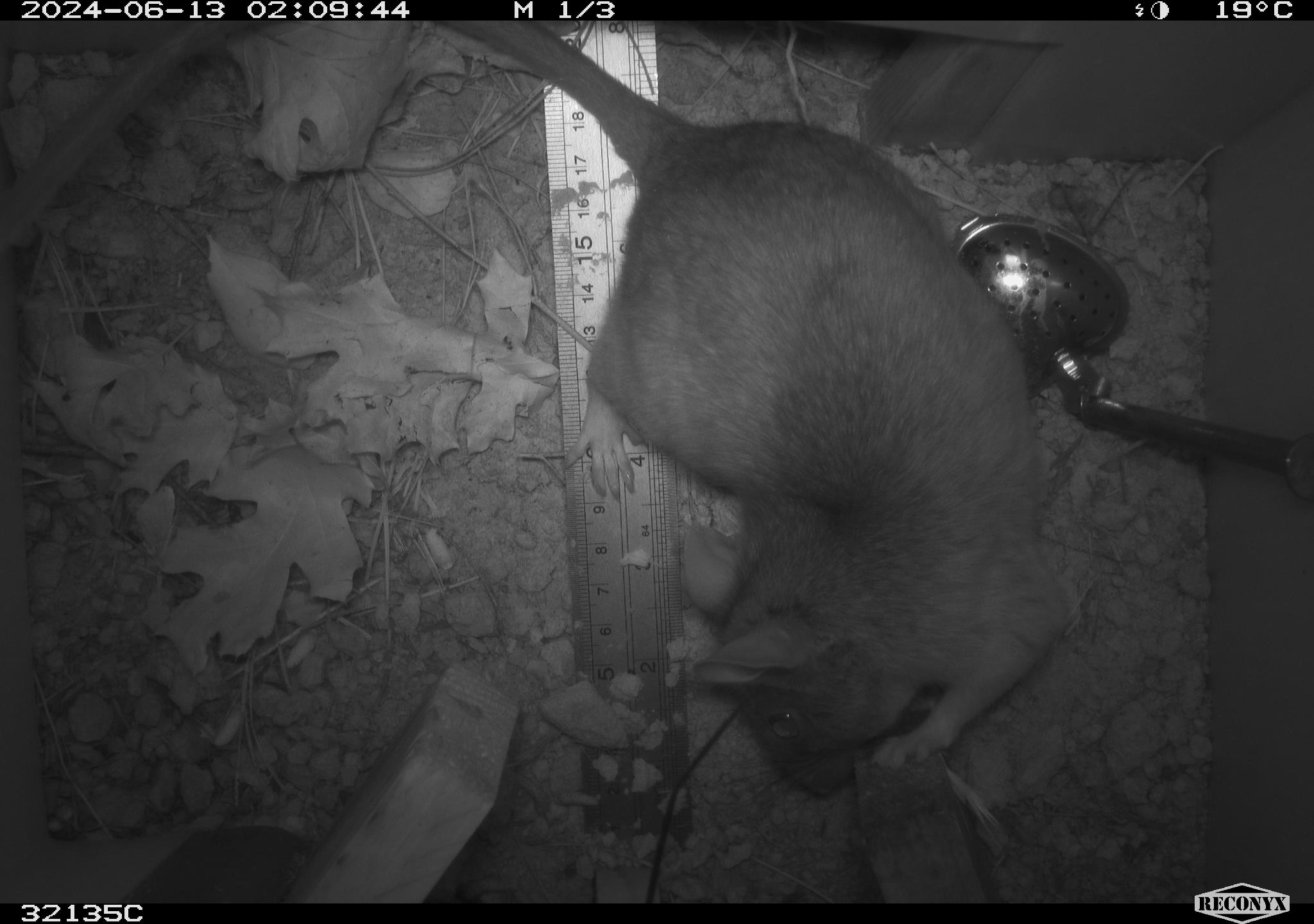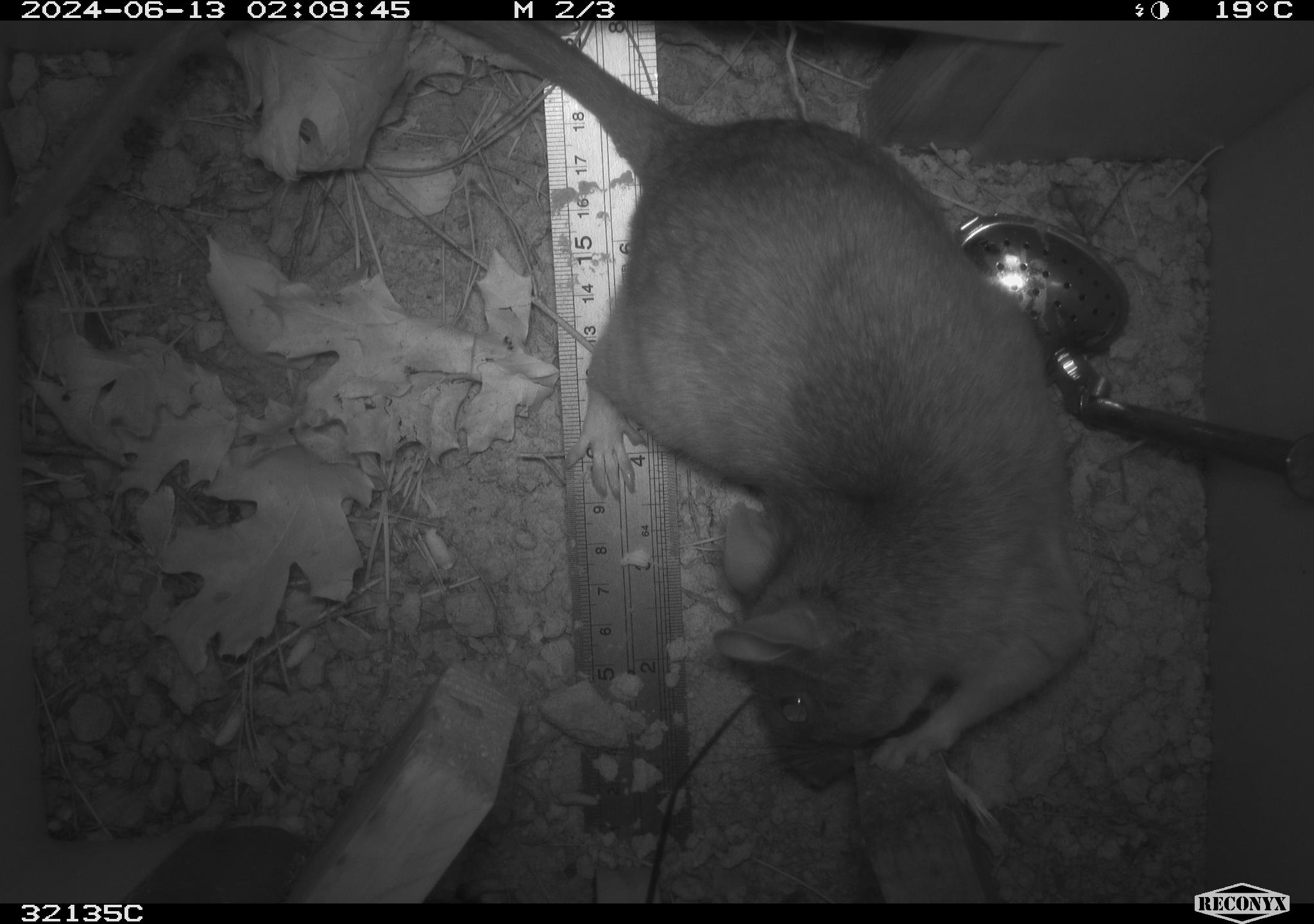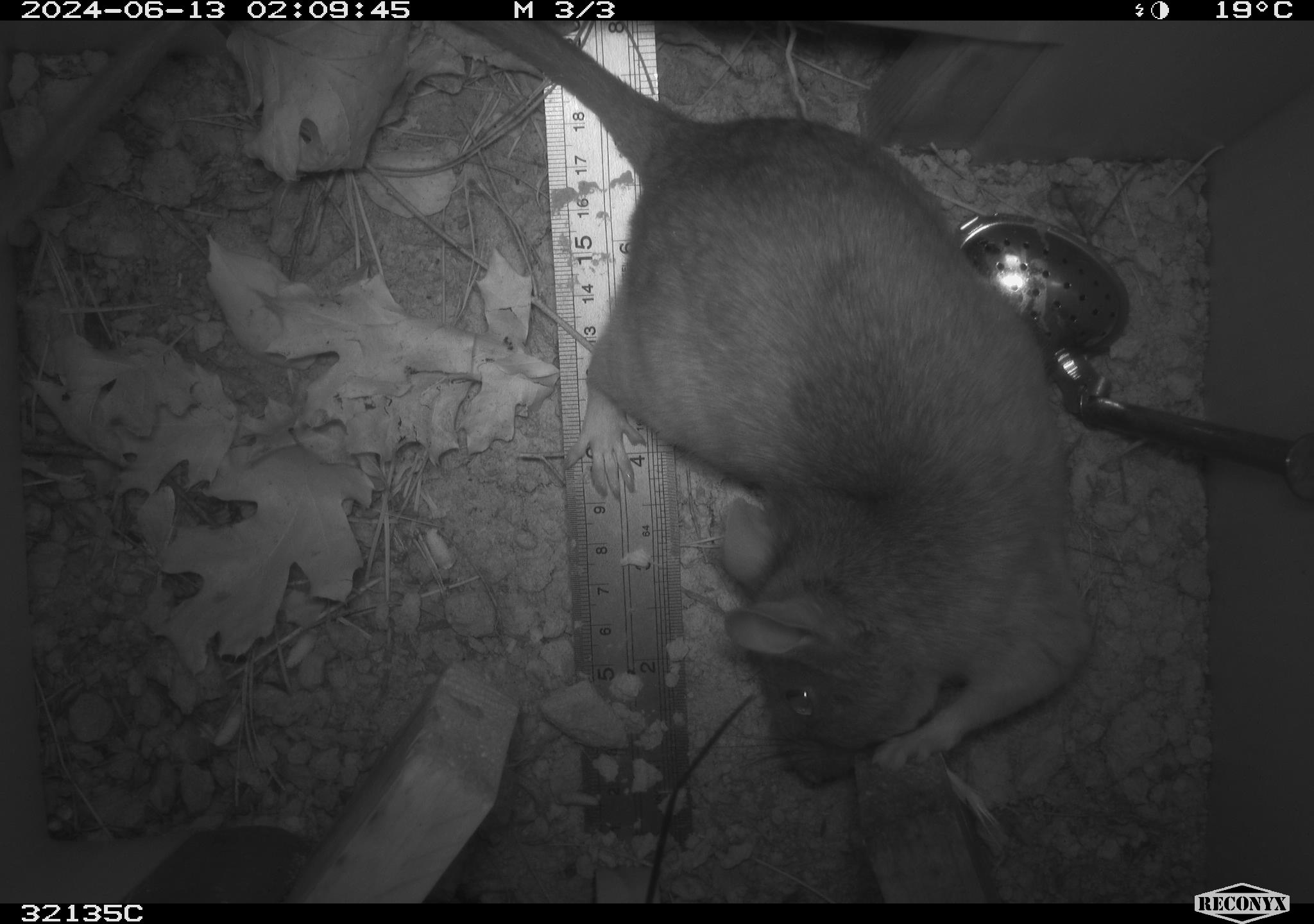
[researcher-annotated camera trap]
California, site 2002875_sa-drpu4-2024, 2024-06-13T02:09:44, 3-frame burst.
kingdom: Animalia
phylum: Chordata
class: Mammalia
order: Rodentia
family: Cricetidae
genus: Neotoma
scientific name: Neotoma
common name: pack rat or woodrat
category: neotoma species